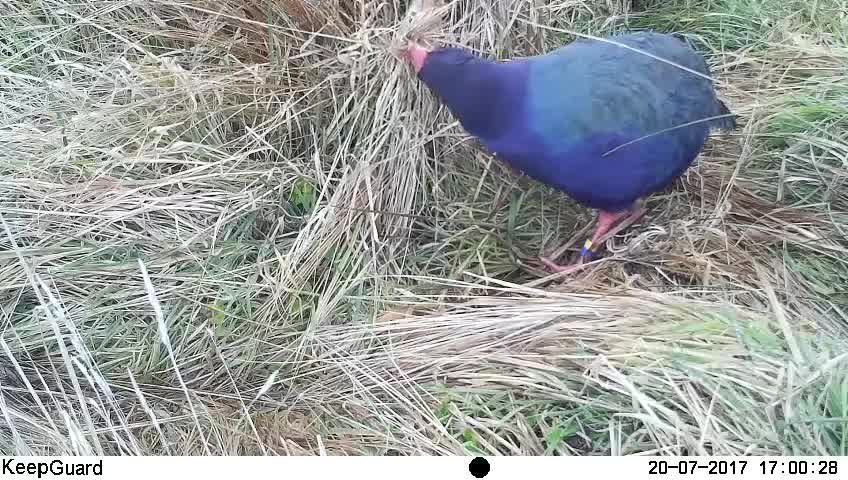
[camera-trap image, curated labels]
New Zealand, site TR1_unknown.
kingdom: Animalia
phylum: Chordata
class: Aves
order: Gruiformes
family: Rallidae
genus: Porphyrio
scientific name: Porphyrio mantelli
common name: takahe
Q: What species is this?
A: Takahe (Porphyrio mantelli).